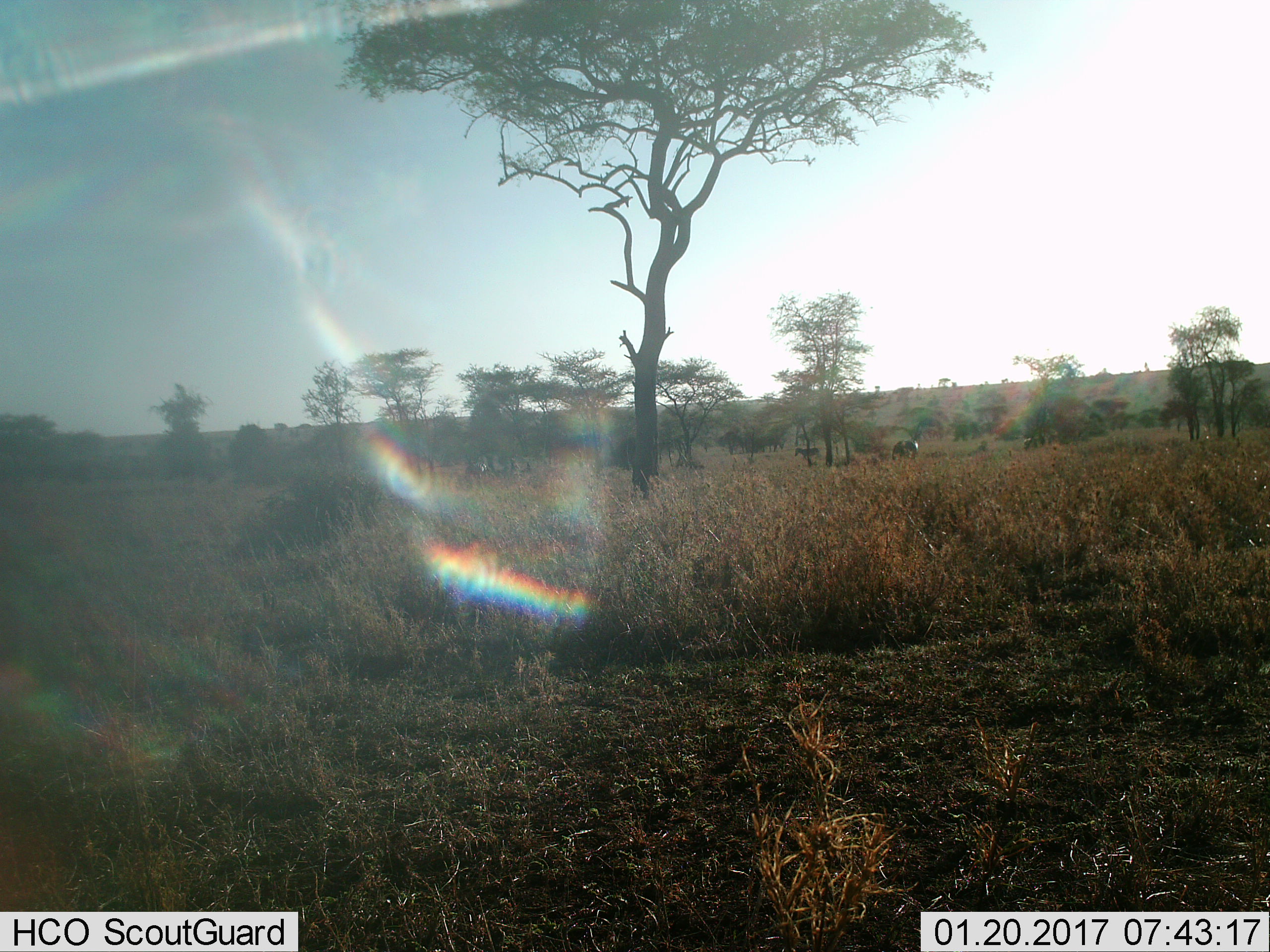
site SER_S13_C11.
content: unidentified animal